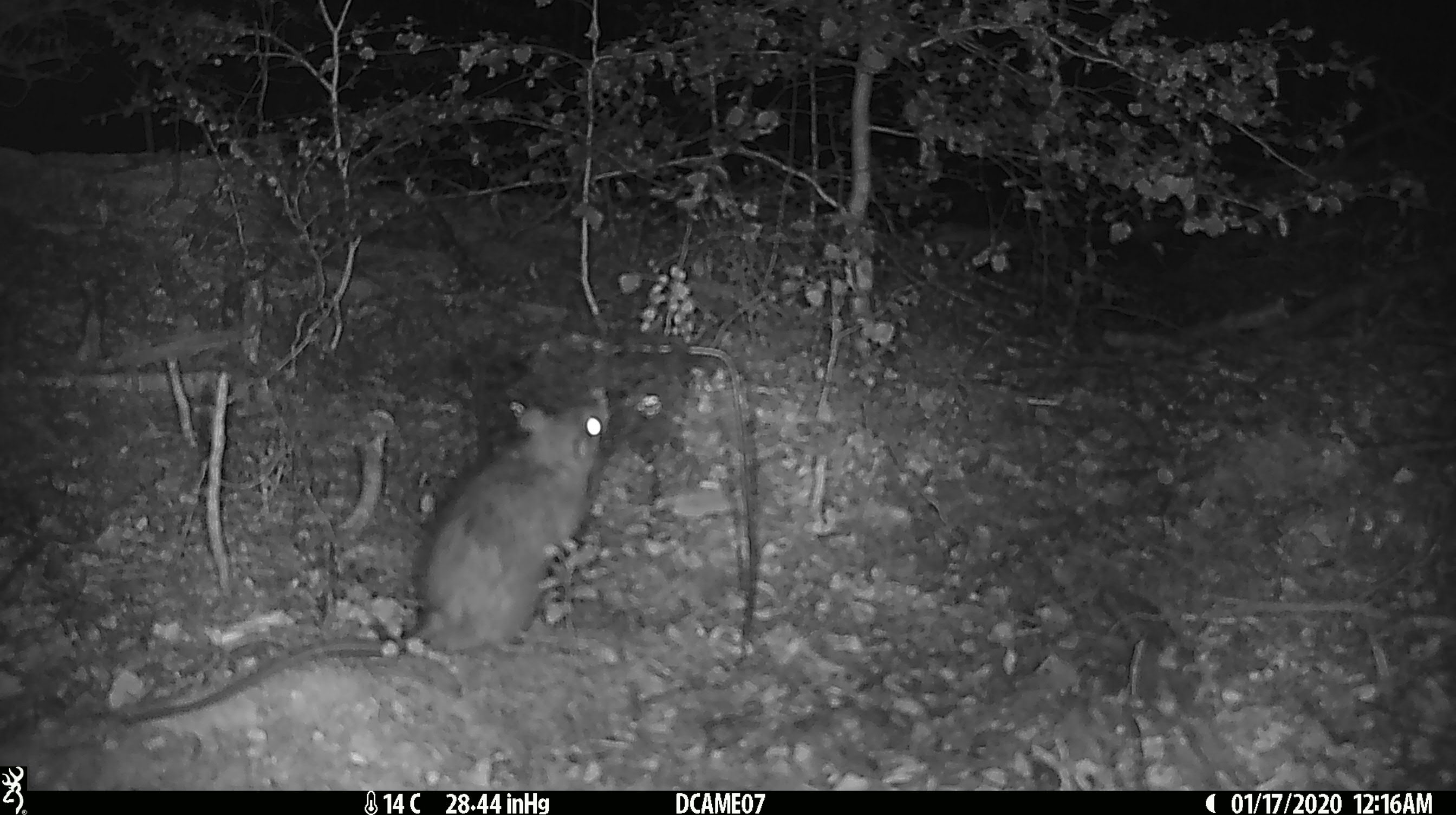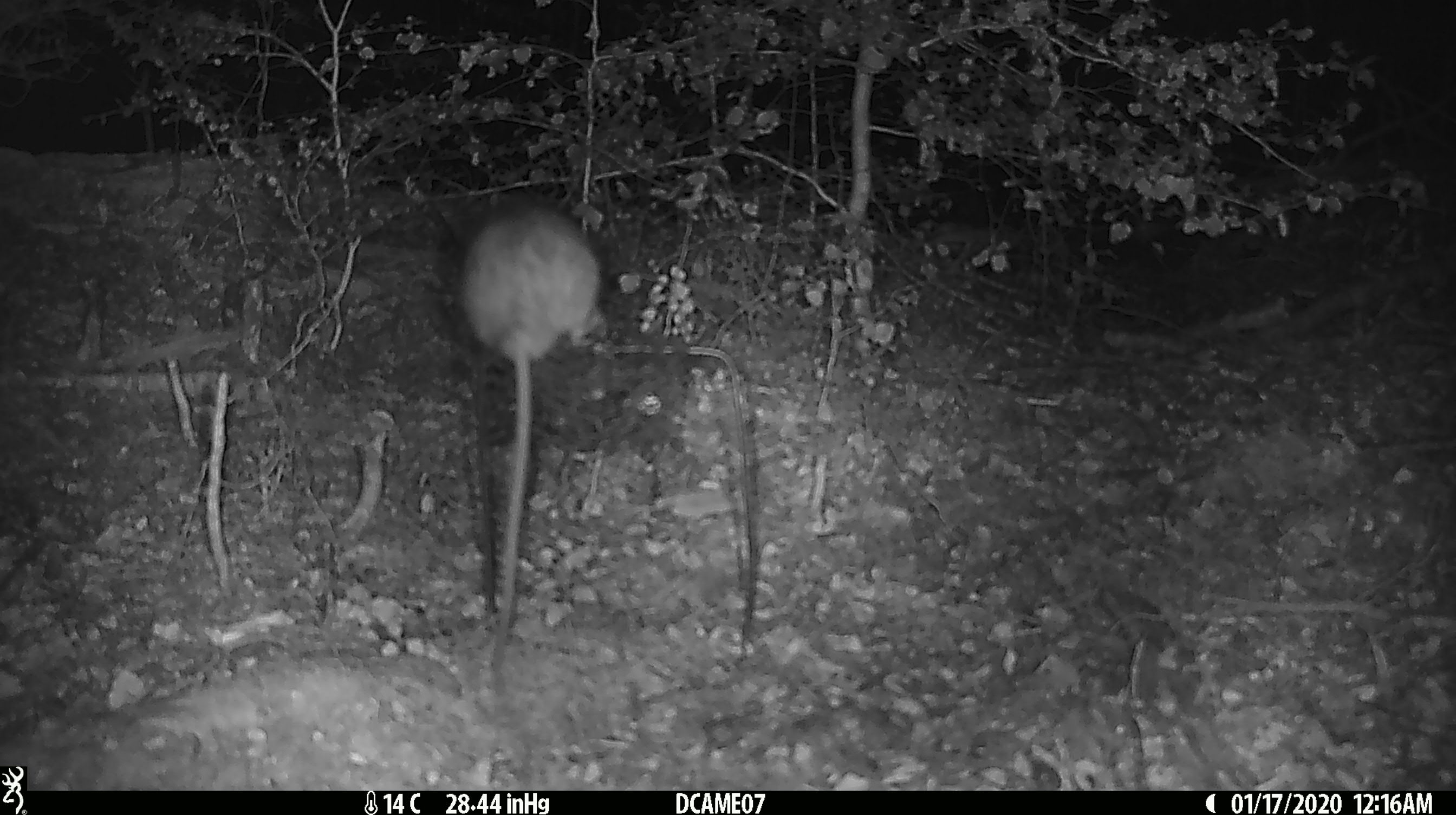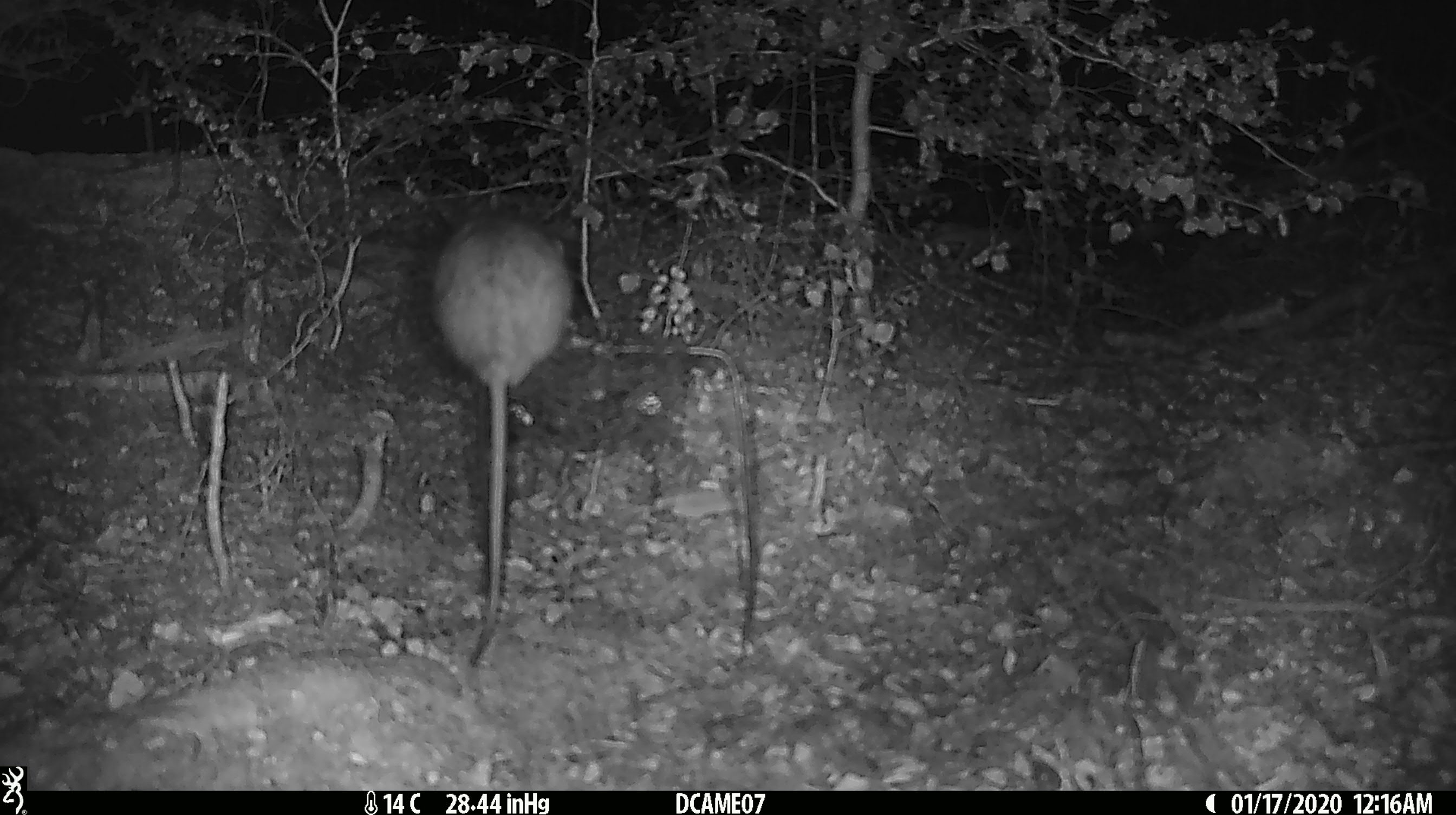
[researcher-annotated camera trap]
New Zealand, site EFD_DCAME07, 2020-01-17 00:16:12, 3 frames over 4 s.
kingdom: Animalia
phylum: Chordata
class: Mammalia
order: Rodentia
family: Muridae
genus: Rattus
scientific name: Rattus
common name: rat